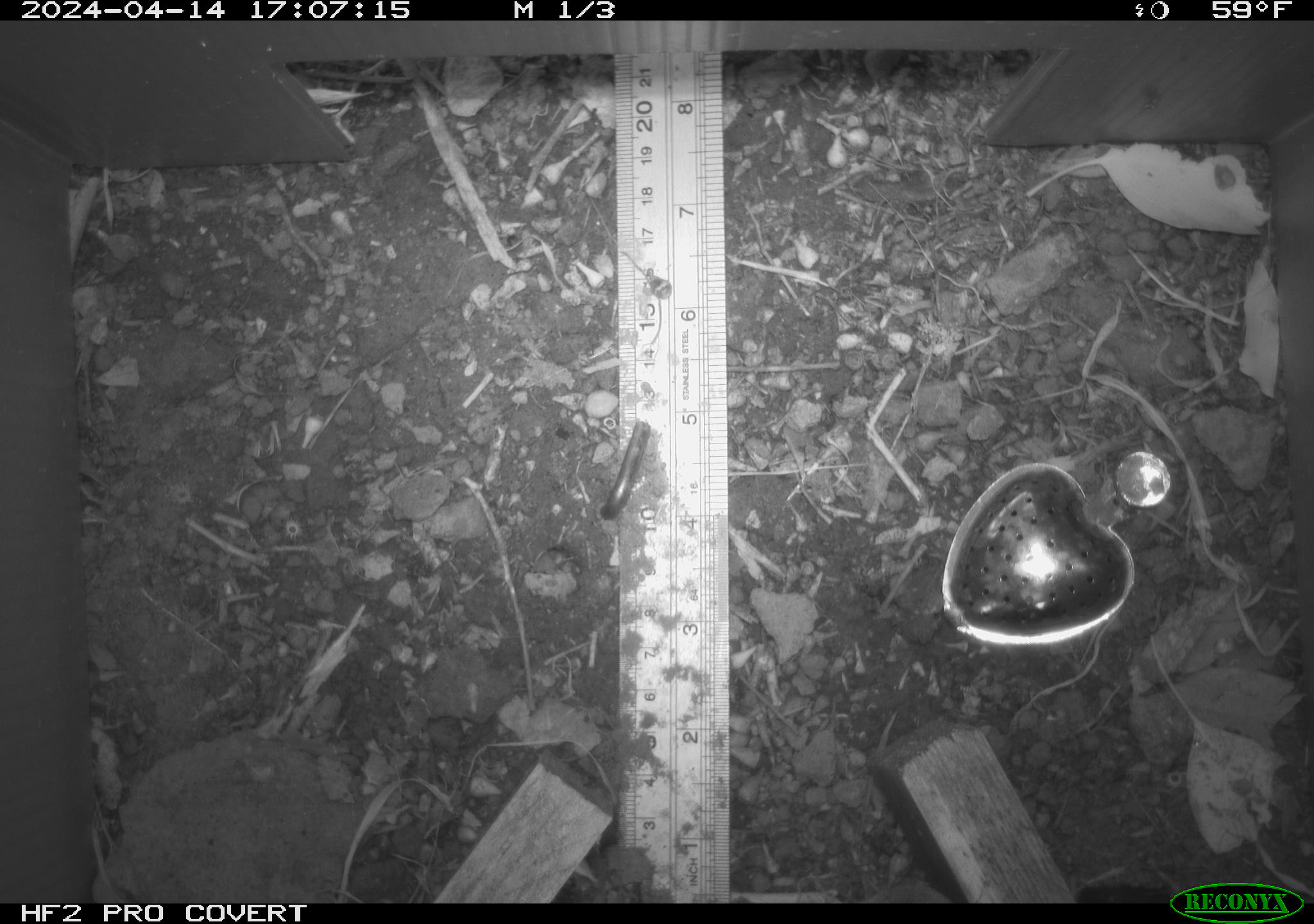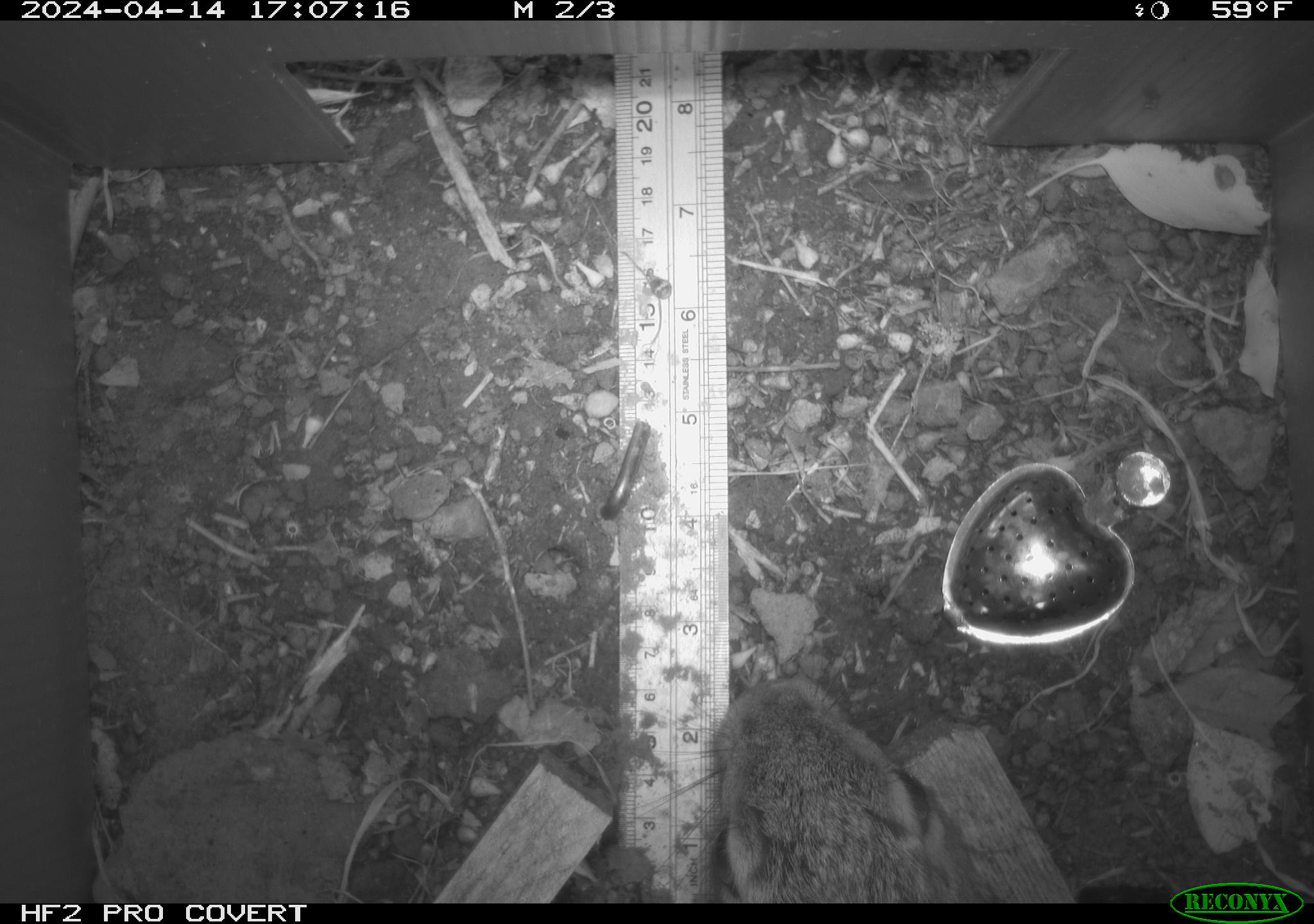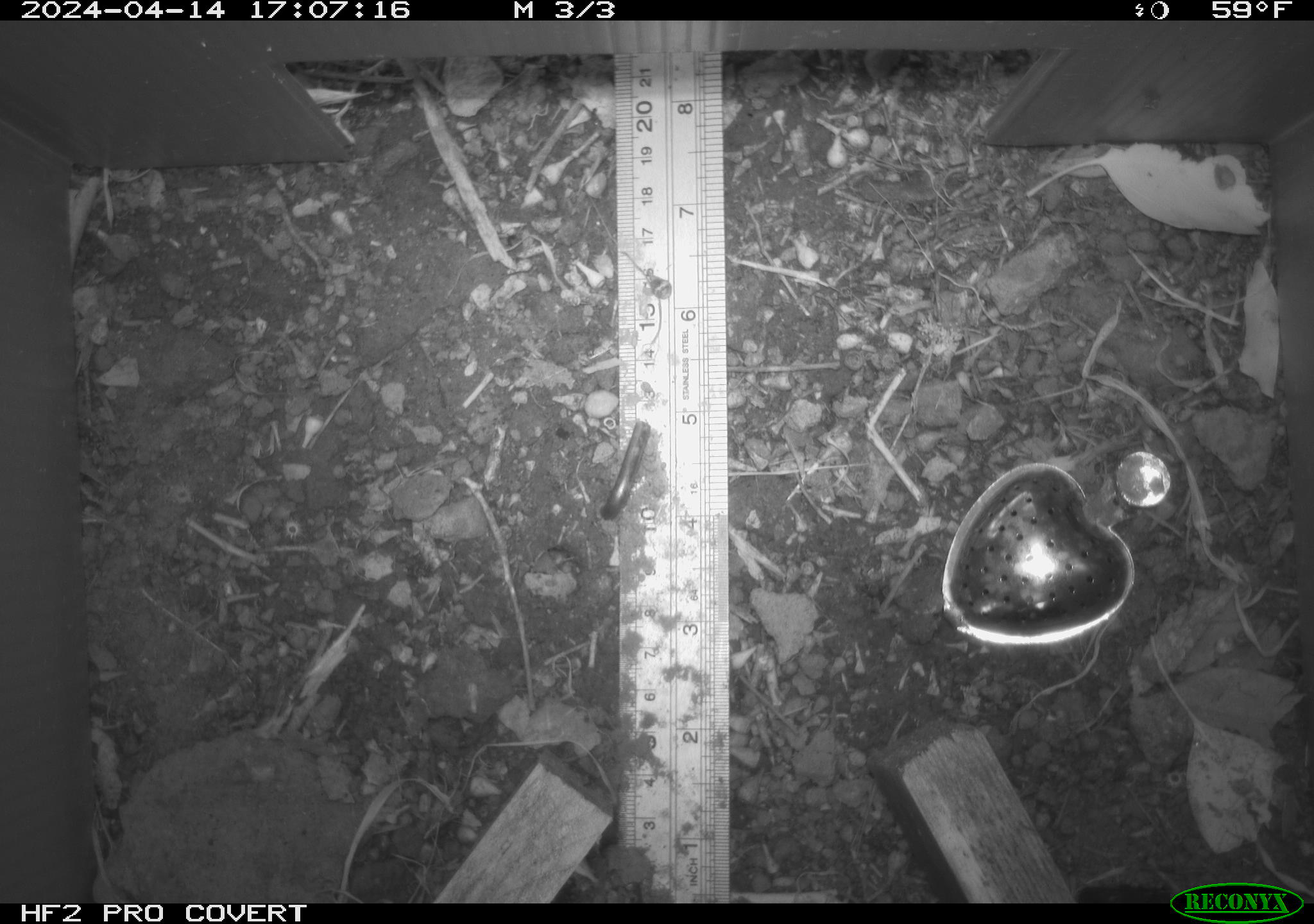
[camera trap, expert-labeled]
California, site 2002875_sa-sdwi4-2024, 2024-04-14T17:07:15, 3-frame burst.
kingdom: Animalia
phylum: Chordata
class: Mammalia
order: Lagomorpha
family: Leporidae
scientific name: Leporidae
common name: rabbit or hare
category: rabbit and hare family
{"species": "rabbit and hare family (rabbit or hare) (Leporidae)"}